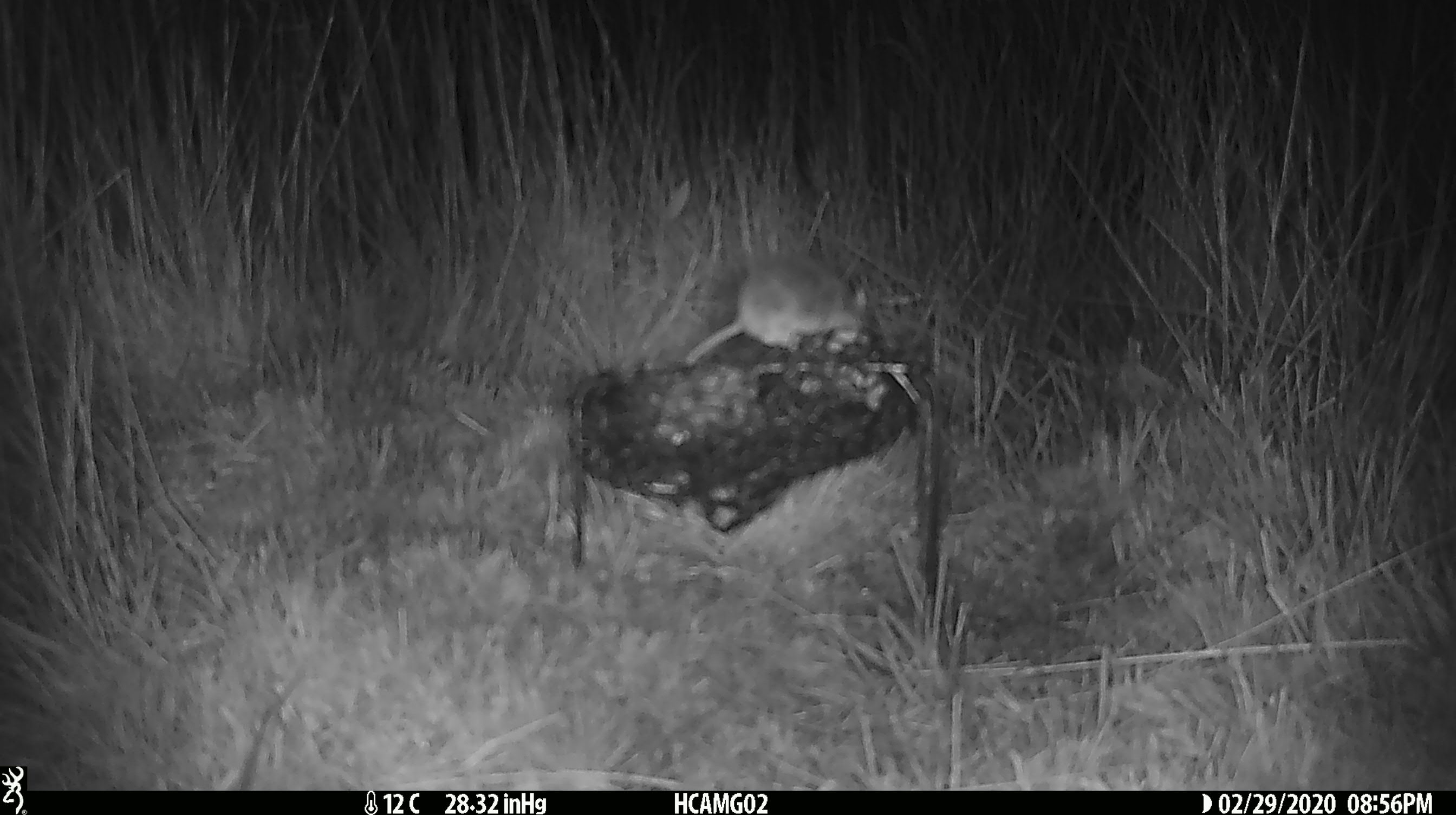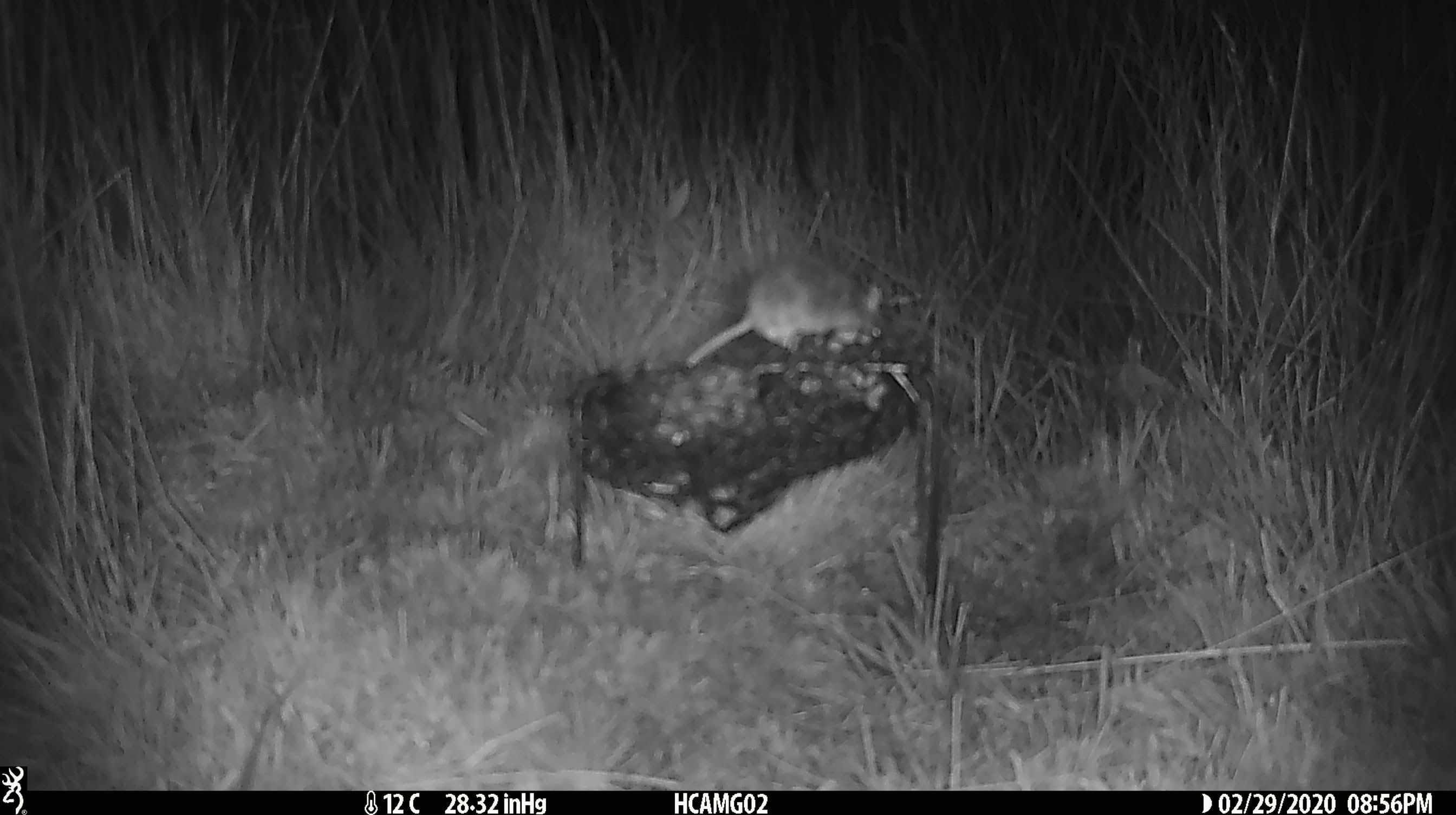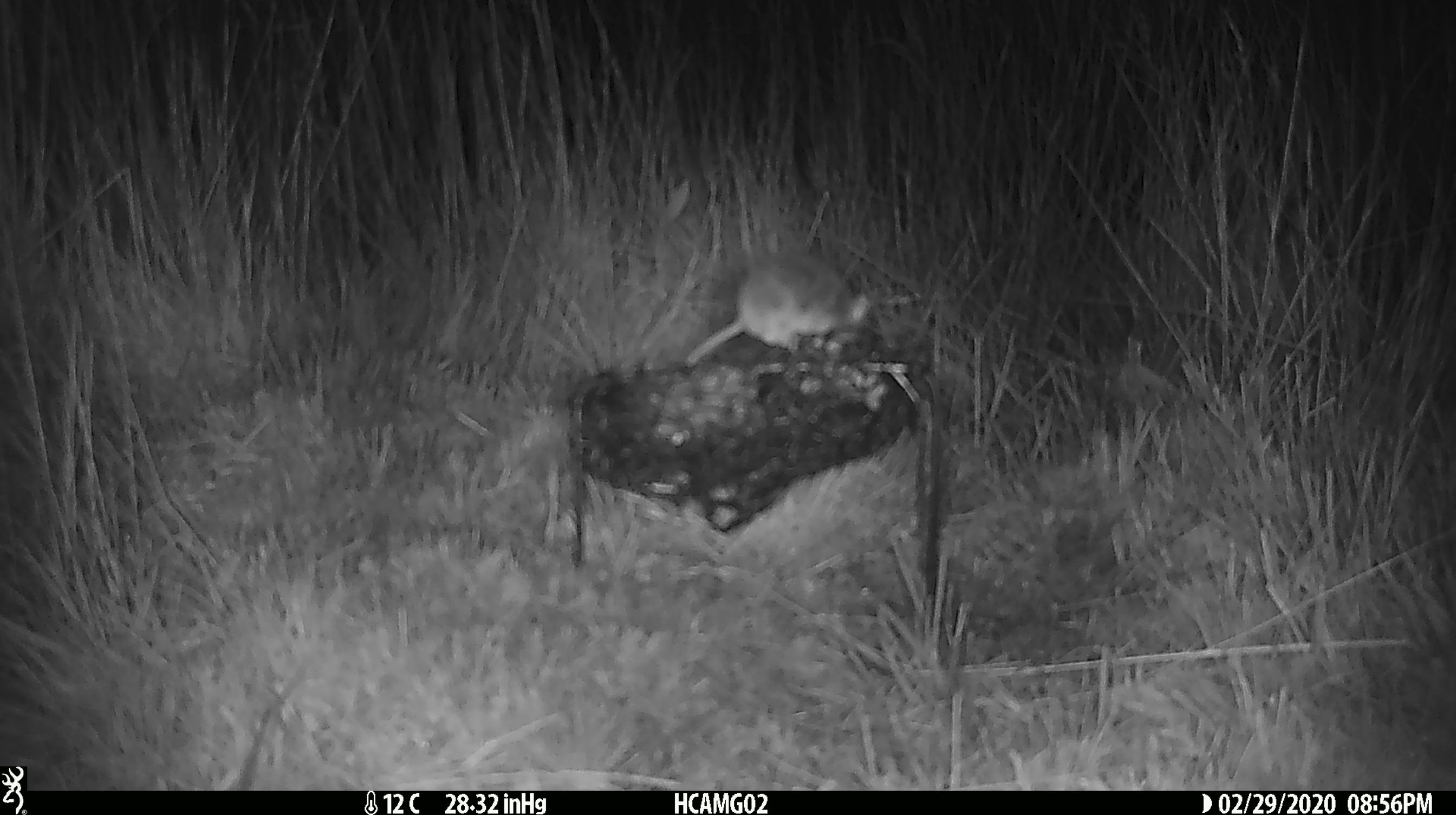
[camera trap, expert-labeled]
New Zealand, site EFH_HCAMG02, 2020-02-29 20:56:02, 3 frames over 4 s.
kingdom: Animalia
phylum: Chordata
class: Mammalia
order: Rodentia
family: Muridae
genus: Mus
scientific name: Mus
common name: mouse